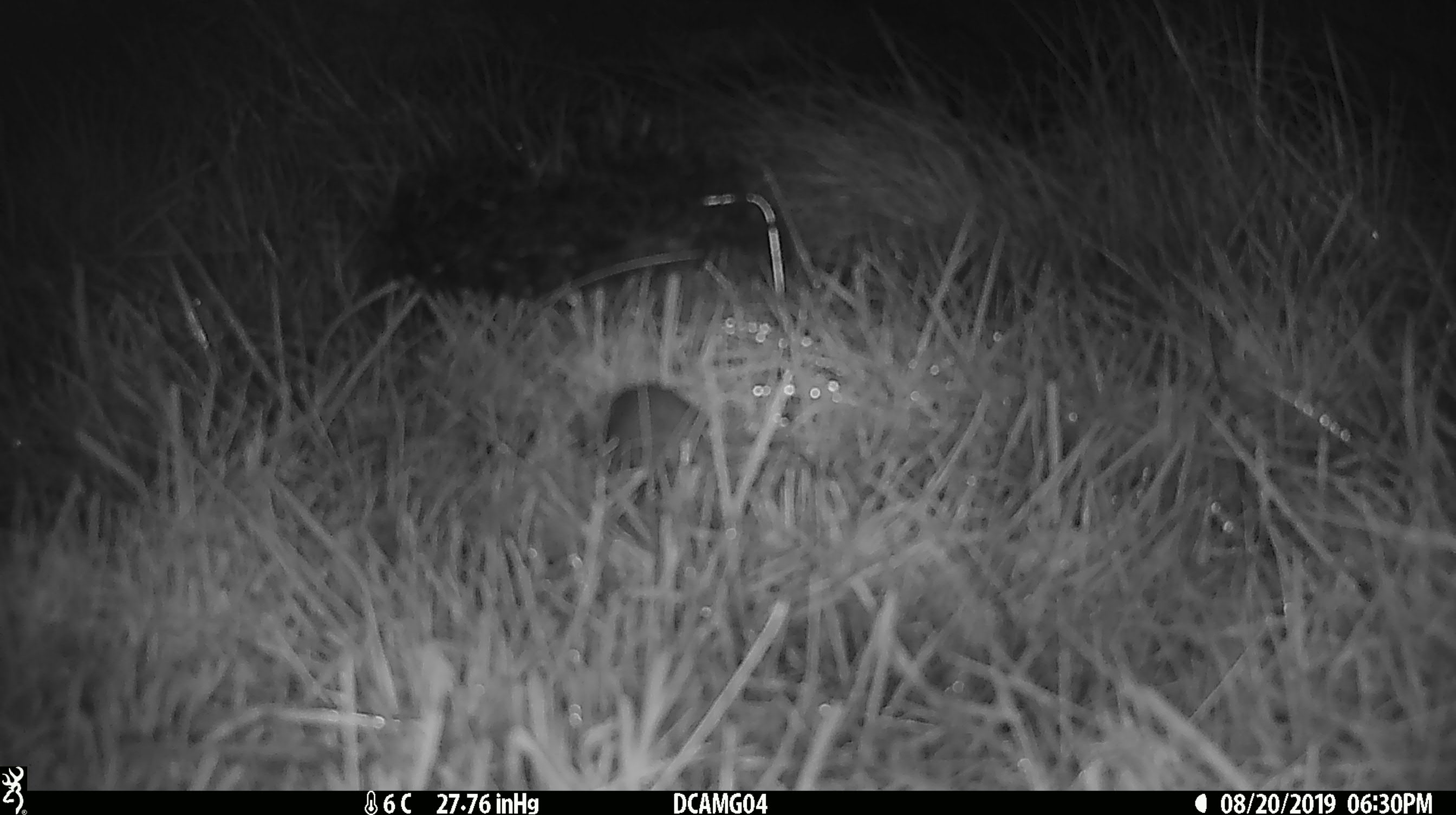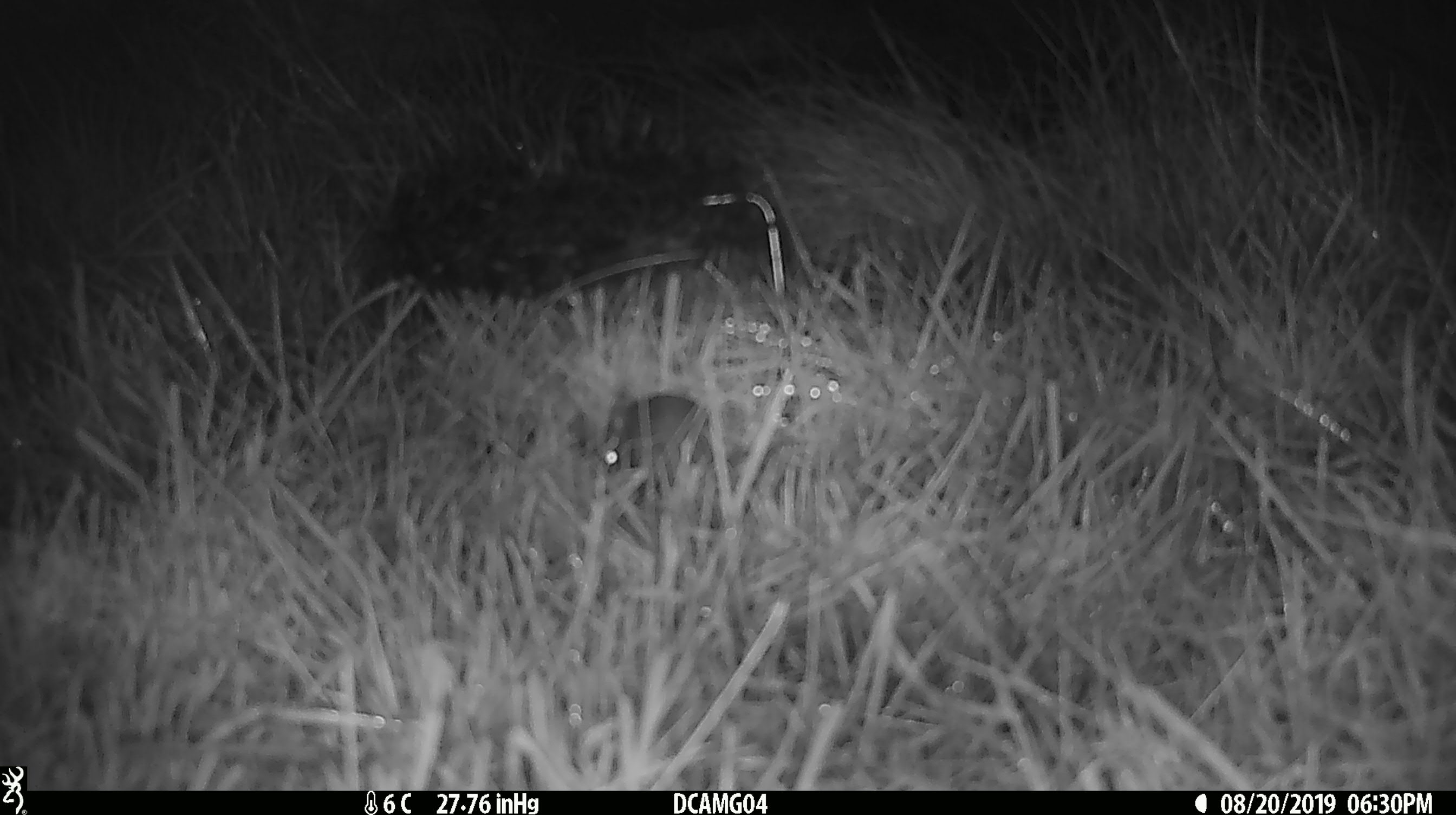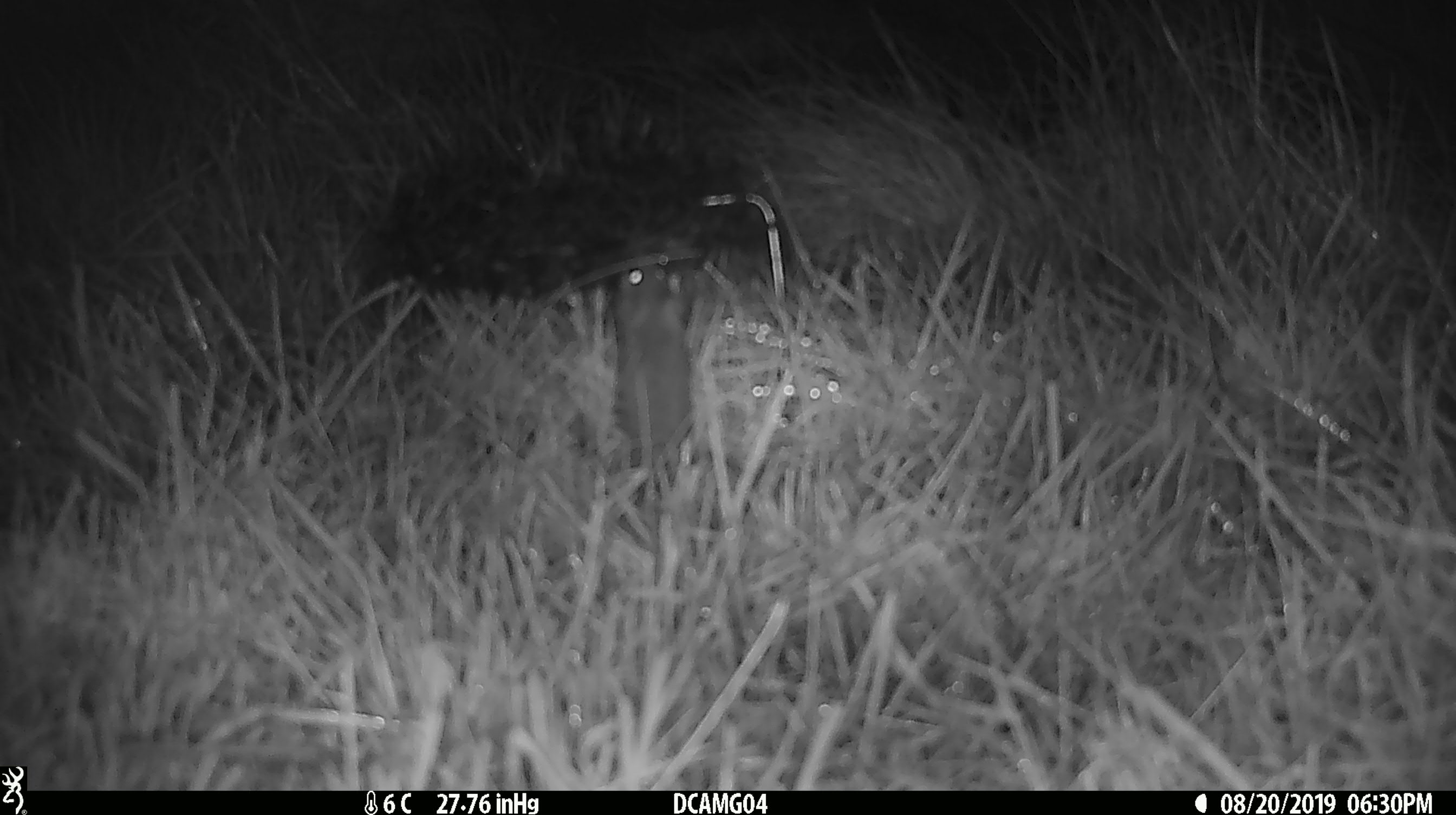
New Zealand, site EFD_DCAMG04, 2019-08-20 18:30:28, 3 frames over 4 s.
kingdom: Animalia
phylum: Chordata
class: Mammalia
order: Rodentia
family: Muridae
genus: Mus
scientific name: Mus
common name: mouse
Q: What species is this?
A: Mouse (Mus).